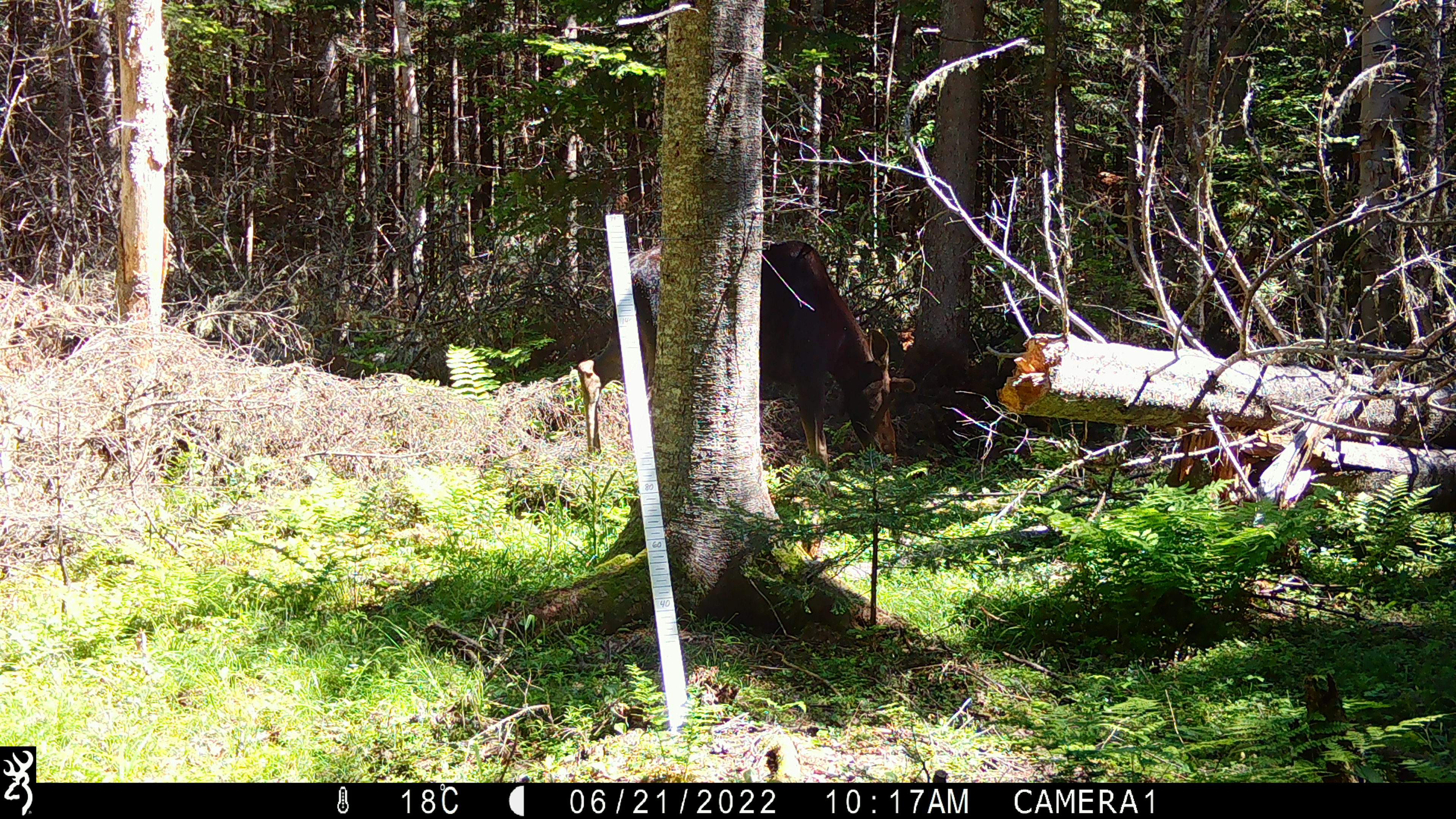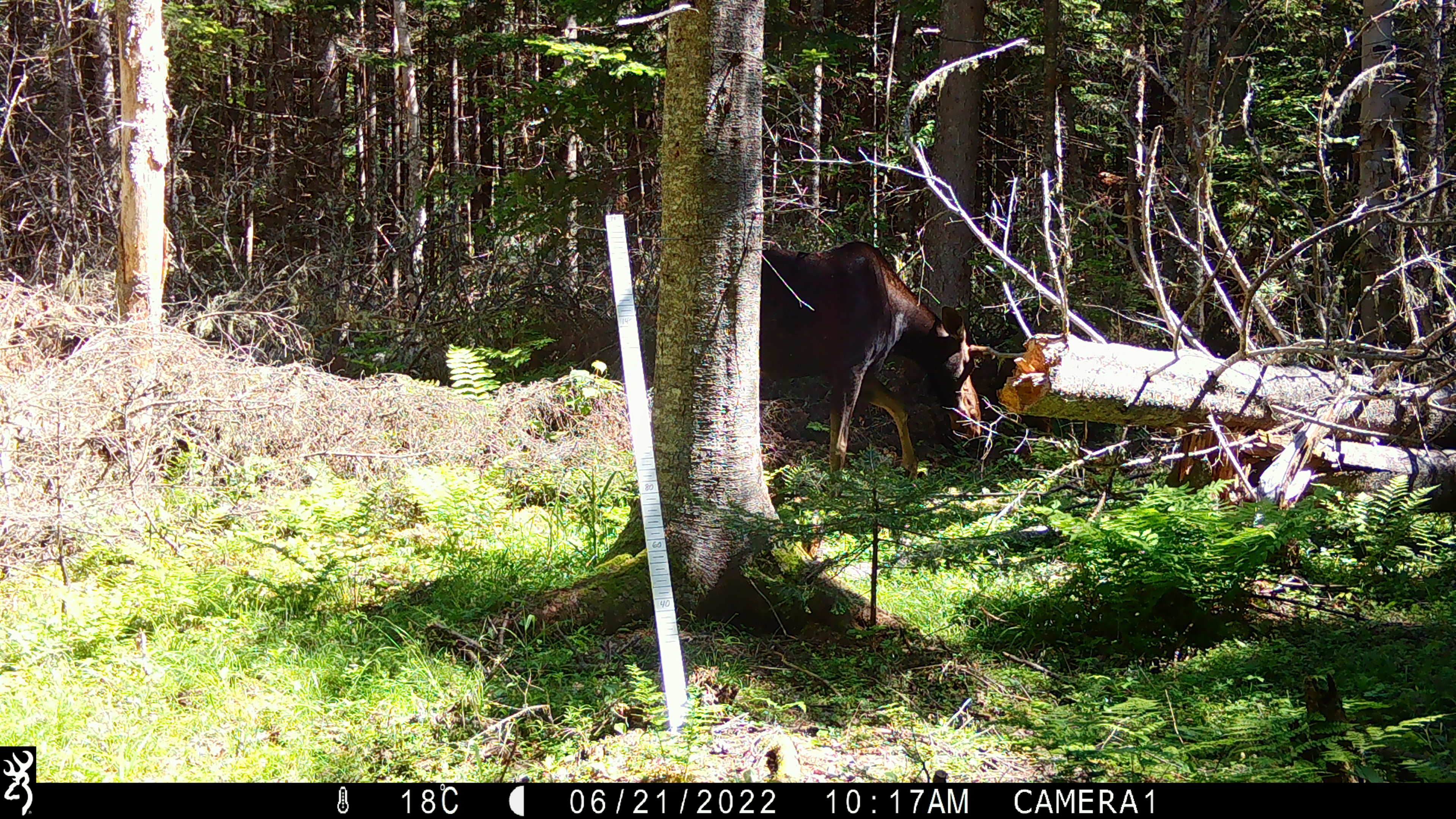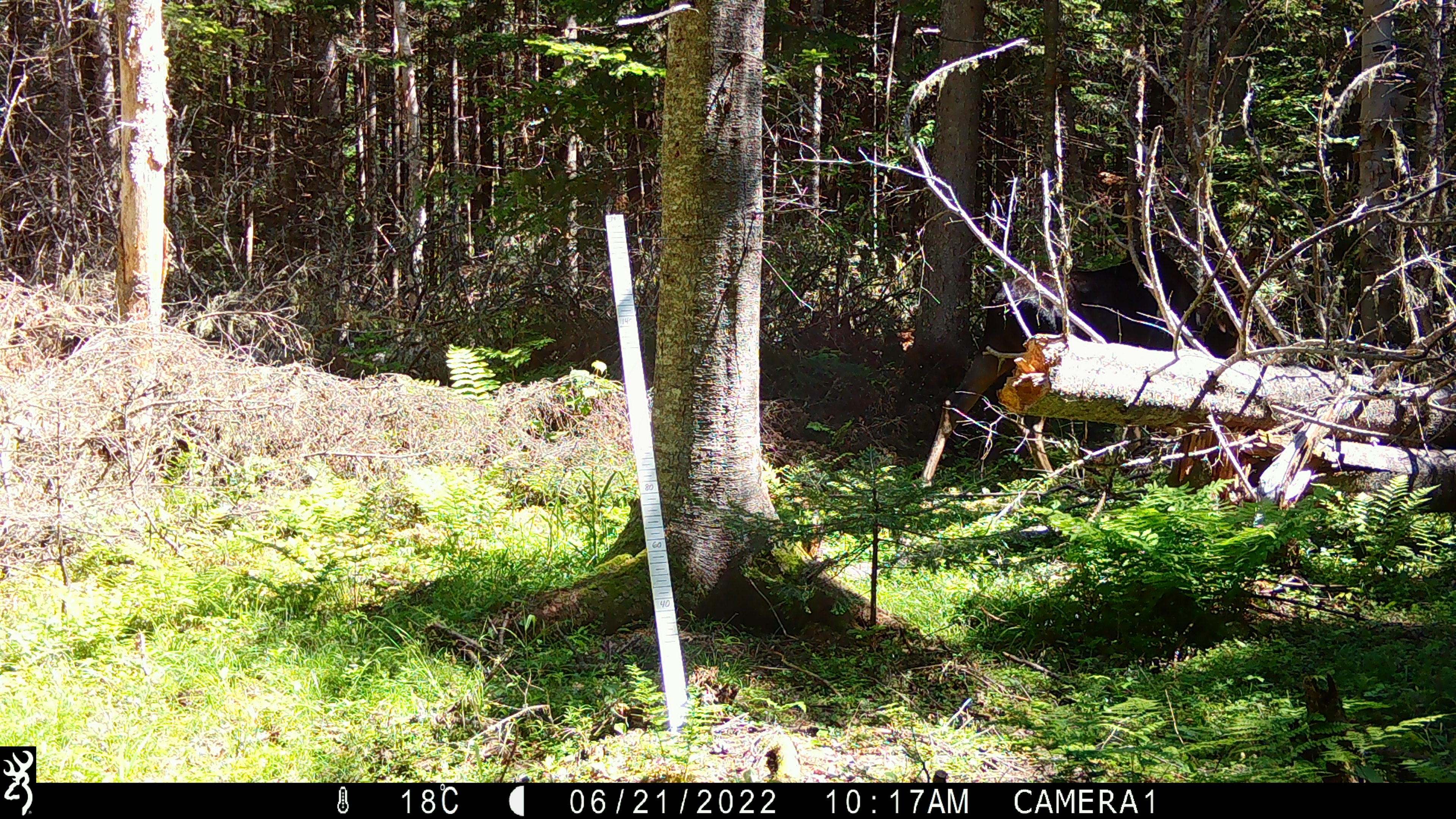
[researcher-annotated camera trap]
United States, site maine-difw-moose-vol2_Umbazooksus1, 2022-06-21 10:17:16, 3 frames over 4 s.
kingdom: Animalia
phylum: Chordata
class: Mammalia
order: Artiodactyla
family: Cervidae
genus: Alces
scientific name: Alces alces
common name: moose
Moose (Alces alces).